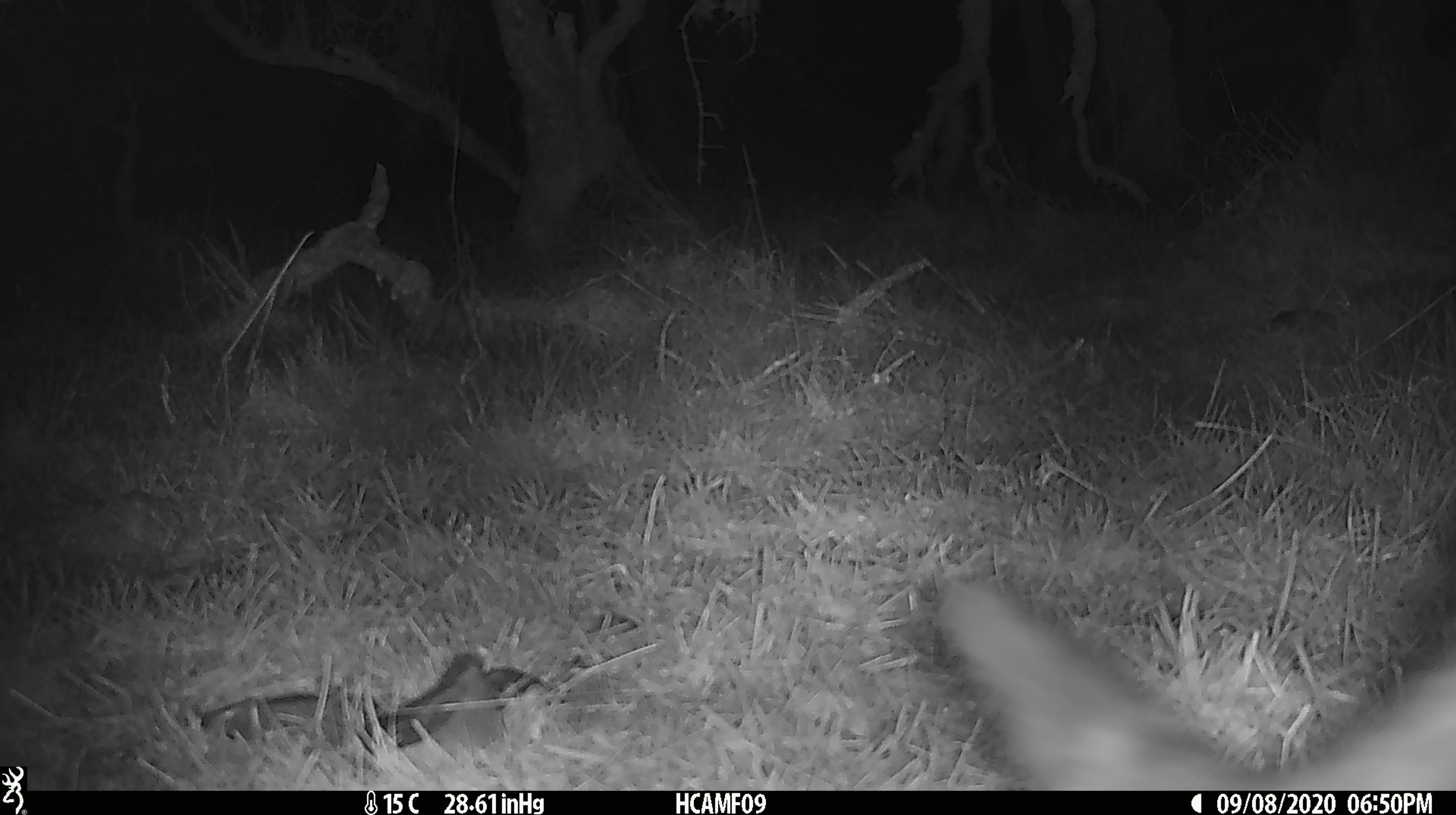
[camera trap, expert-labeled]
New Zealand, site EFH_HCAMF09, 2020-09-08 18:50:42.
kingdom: Animalia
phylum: Chordata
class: Mammalia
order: Carnivora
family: Felidae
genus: Felis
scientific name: Felis catus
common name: domestic cat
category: cat